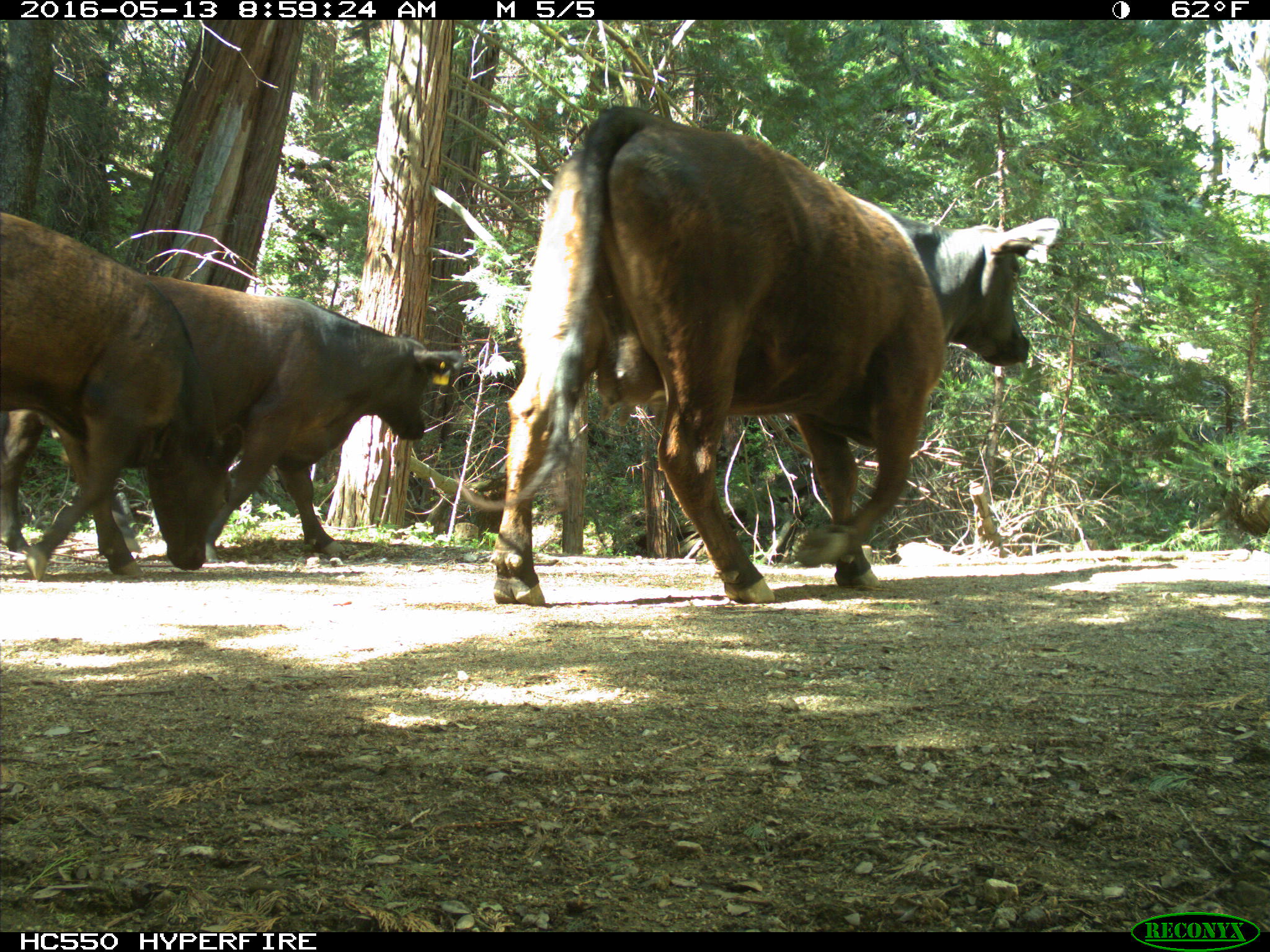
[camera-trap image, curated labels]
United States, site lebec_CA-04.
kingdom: Animalia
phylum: Chordata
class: Mammalia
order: Artiodactyla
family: Bovidae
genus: Bos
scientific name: Bos taurus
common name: domestic cow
Bos taurus (domestic cow).